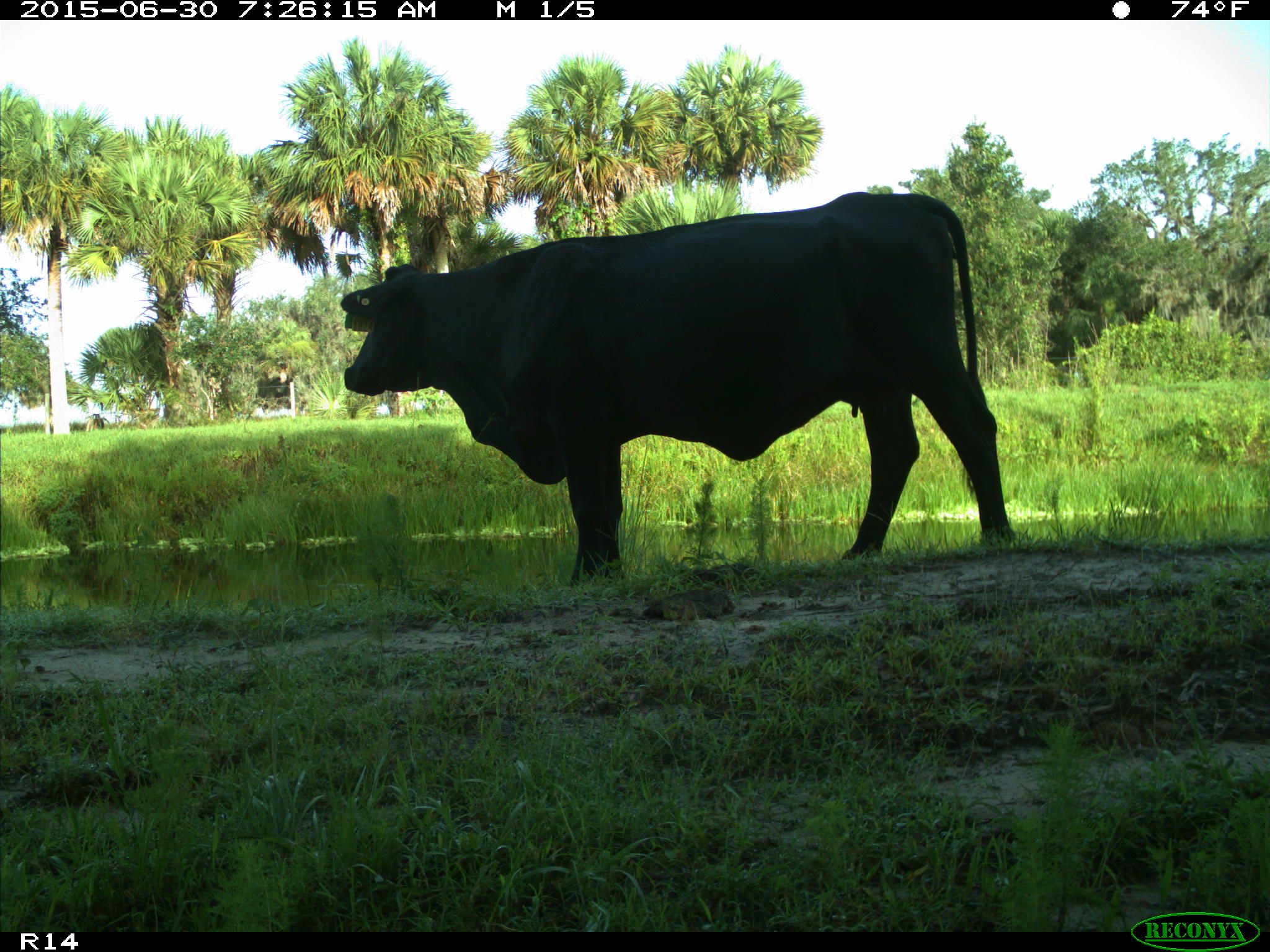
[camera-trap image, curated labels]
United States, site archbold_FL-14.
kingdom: Animalia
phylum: Chordata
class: Mammalia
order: Artiodactyla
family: Bovidae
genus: Bos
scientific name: Bos taurus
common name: domestic cow